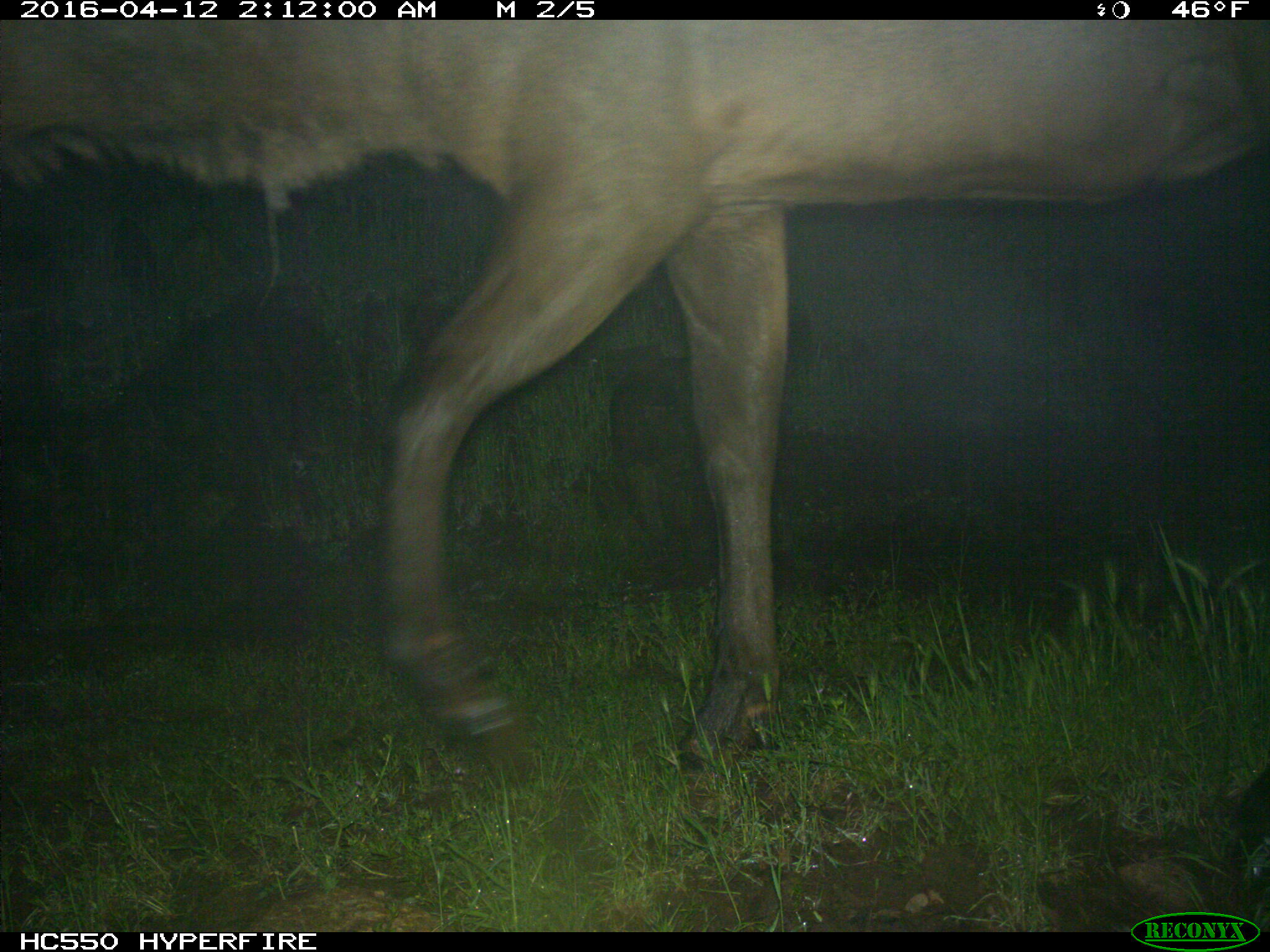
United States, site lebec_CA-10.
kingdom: Animalia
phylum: Chordata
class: Mammalia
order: Artiodactyla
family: Cervidae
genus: Cervus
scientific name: Cervus canadensis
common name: elk